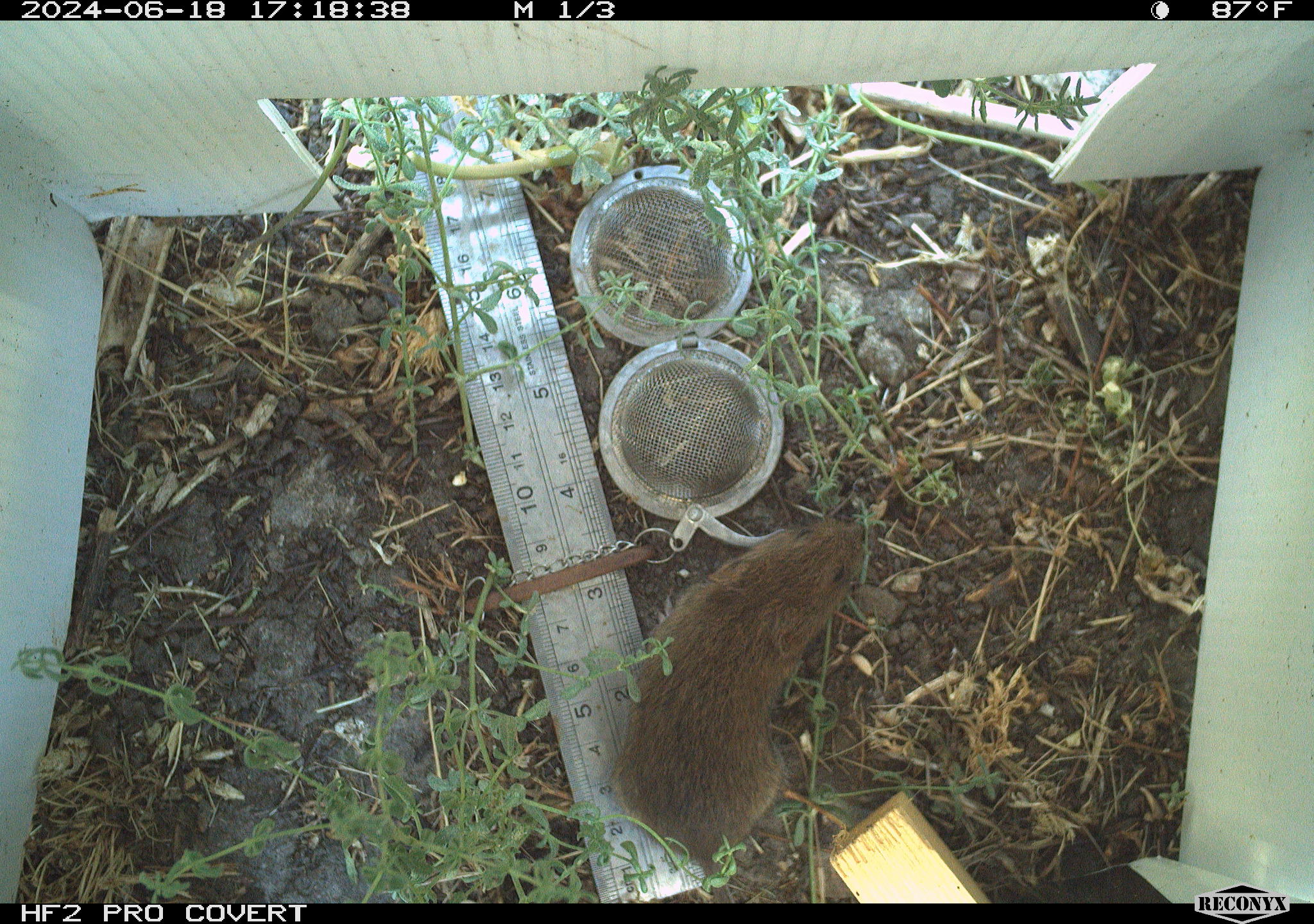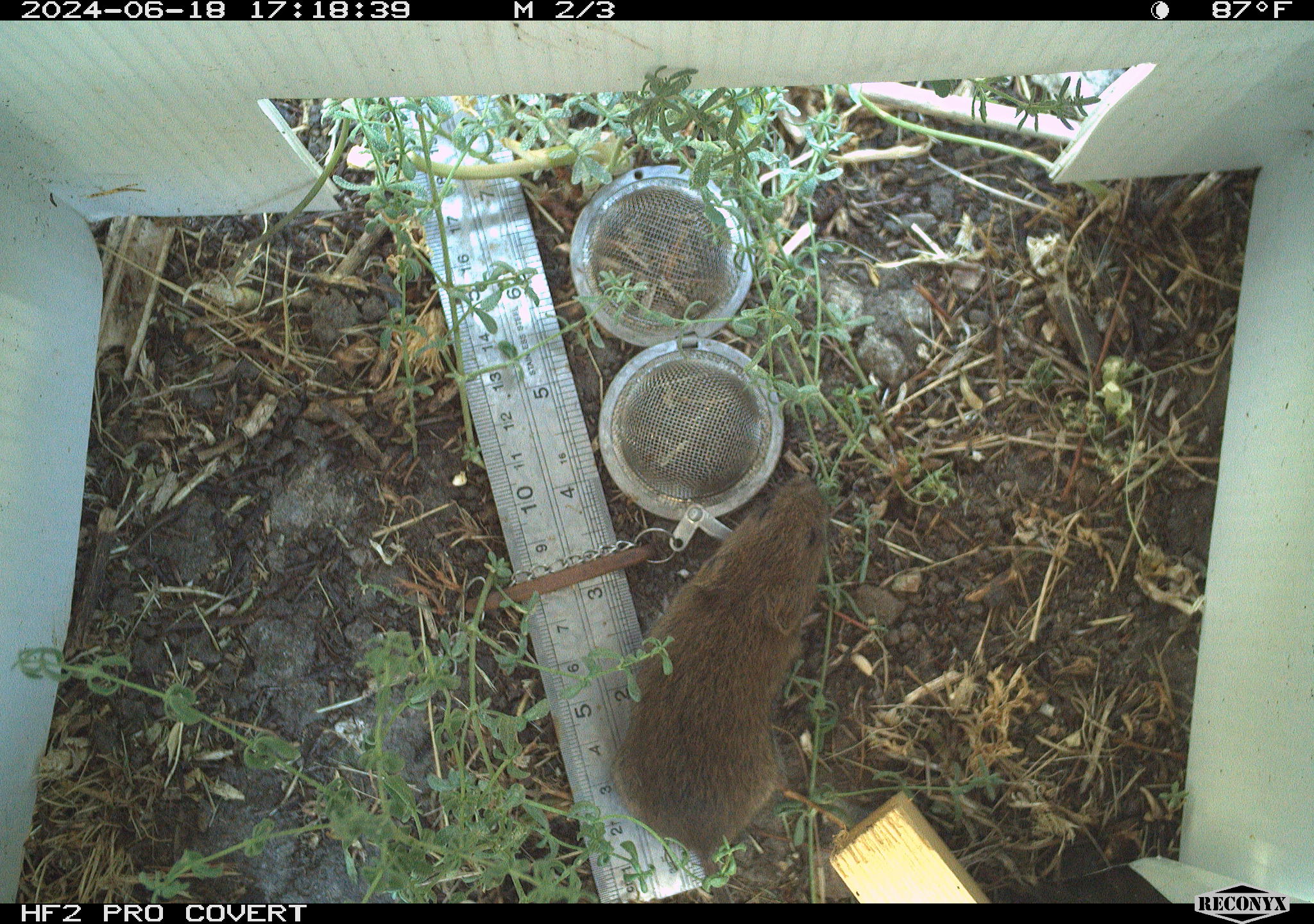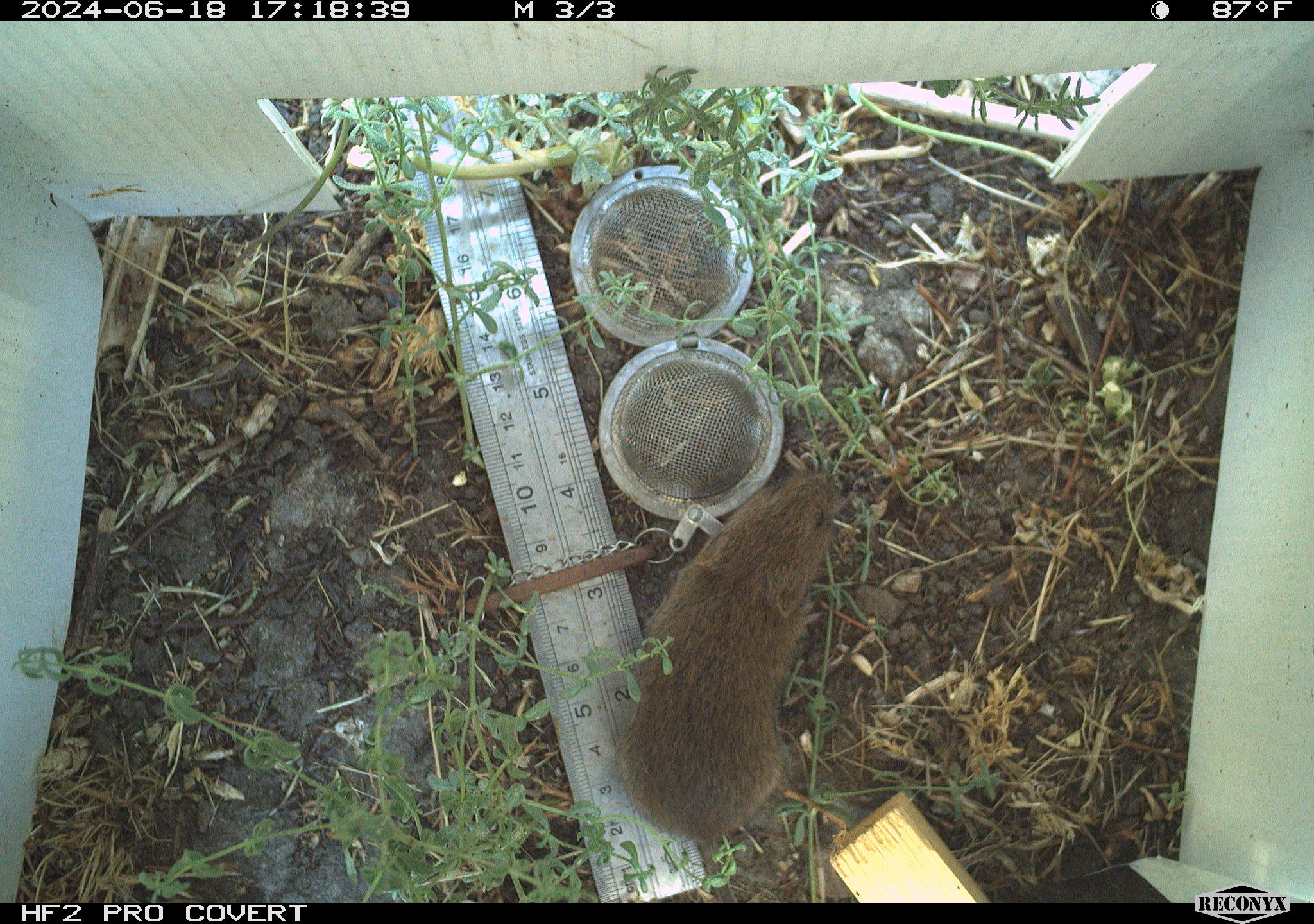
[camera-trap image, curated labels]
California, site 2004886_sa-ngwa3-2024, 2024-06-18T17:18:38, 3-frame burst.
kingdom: Animalia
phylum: Chordata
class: Mammalia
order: Rodentia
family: Cricetidae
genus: Microtus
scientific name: Microtus californicus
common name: california vole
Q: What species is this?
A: California vole (Microtus californicus).